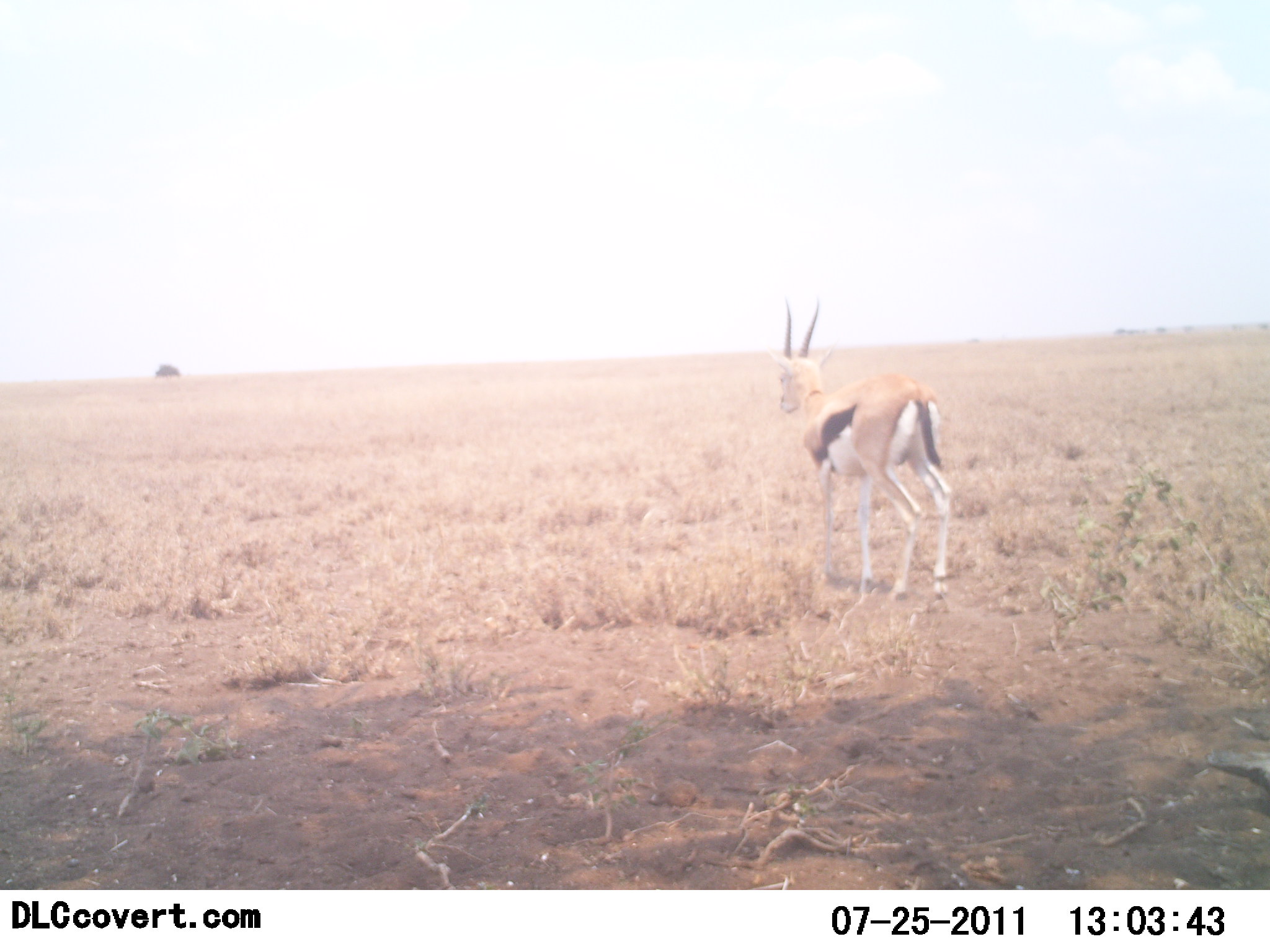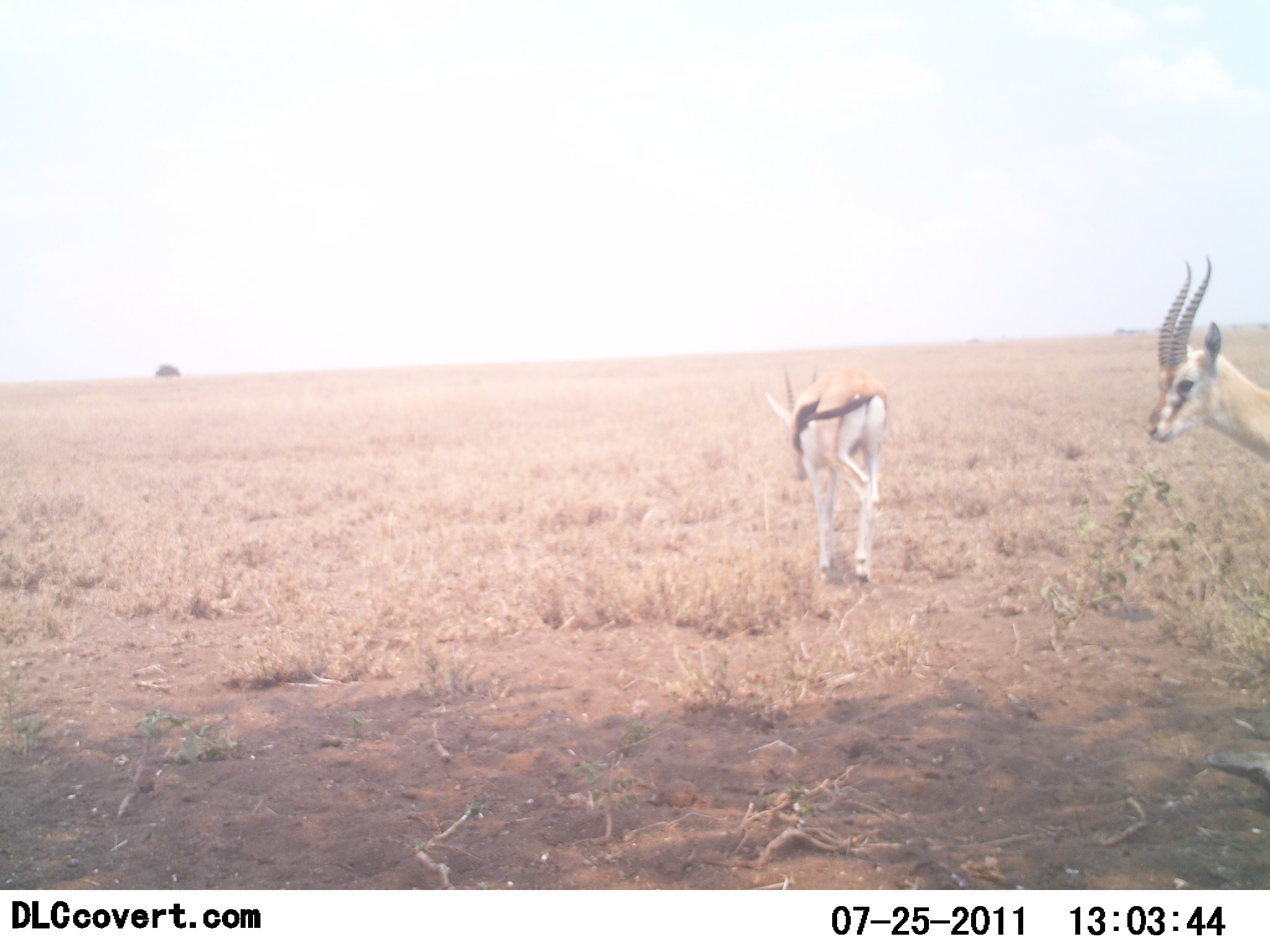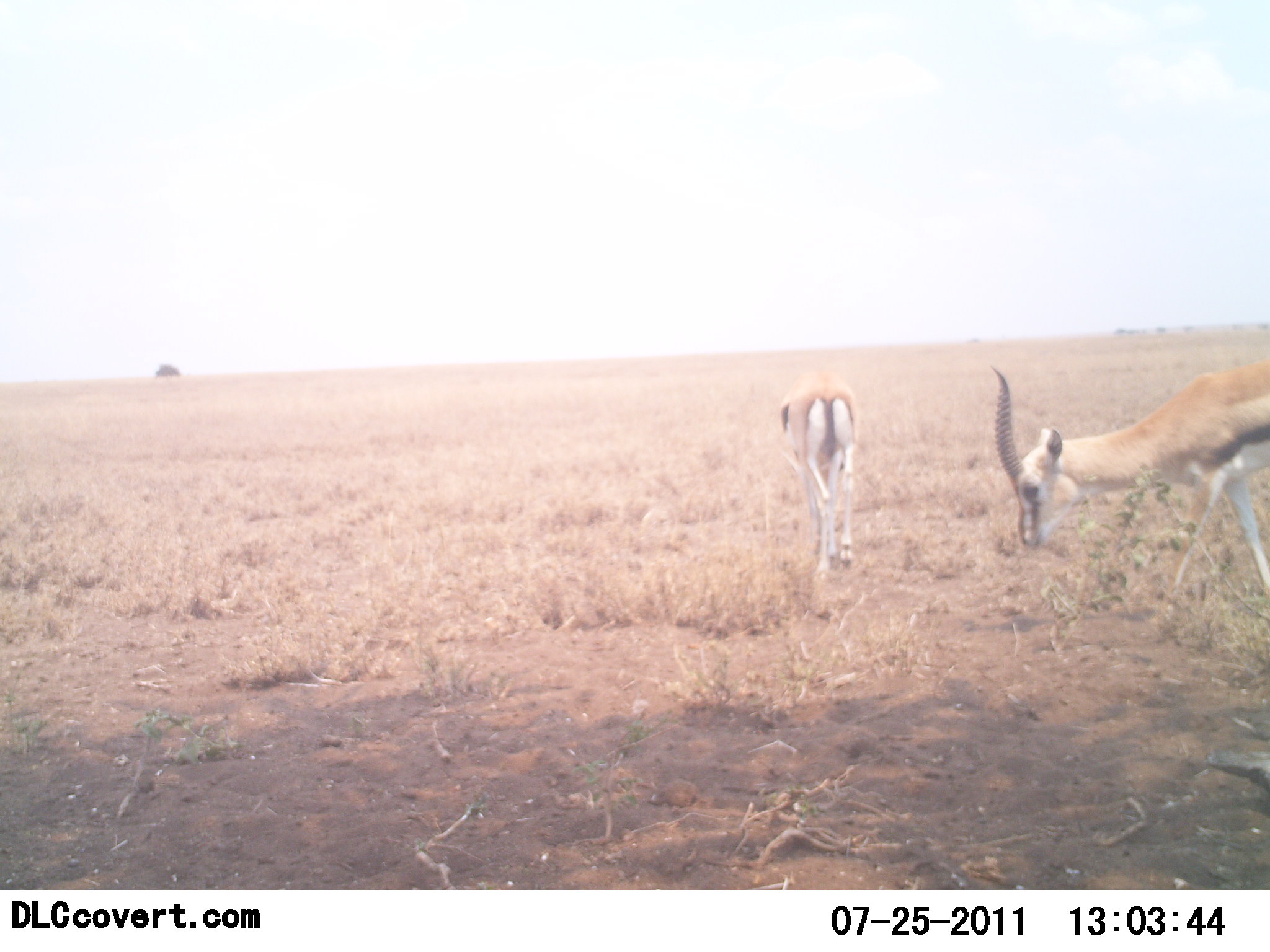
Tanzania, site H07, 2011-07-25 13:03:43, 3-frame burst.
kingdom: Animalia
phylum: Chordata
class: Mammalia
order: Artiodactyla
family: Bovidae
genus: Eudorcas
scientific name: Eudorcas thomsonii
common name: thomson's gazelle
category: gazellethomsons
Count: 2.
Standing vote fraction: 8%.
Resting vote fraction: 0%.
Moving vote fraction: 83%.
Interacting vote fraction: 0%.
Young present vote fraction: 8%.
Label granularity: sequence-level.